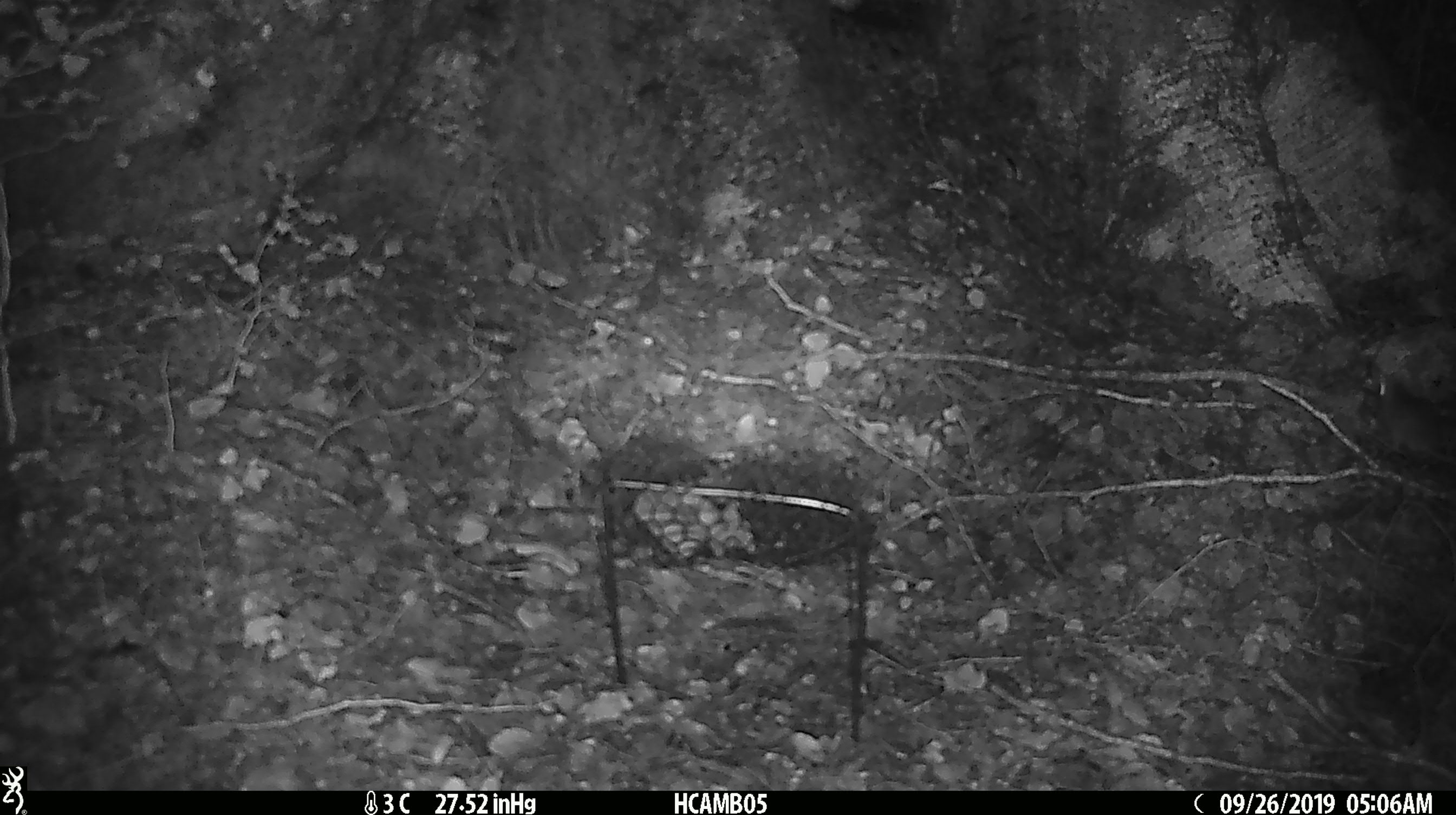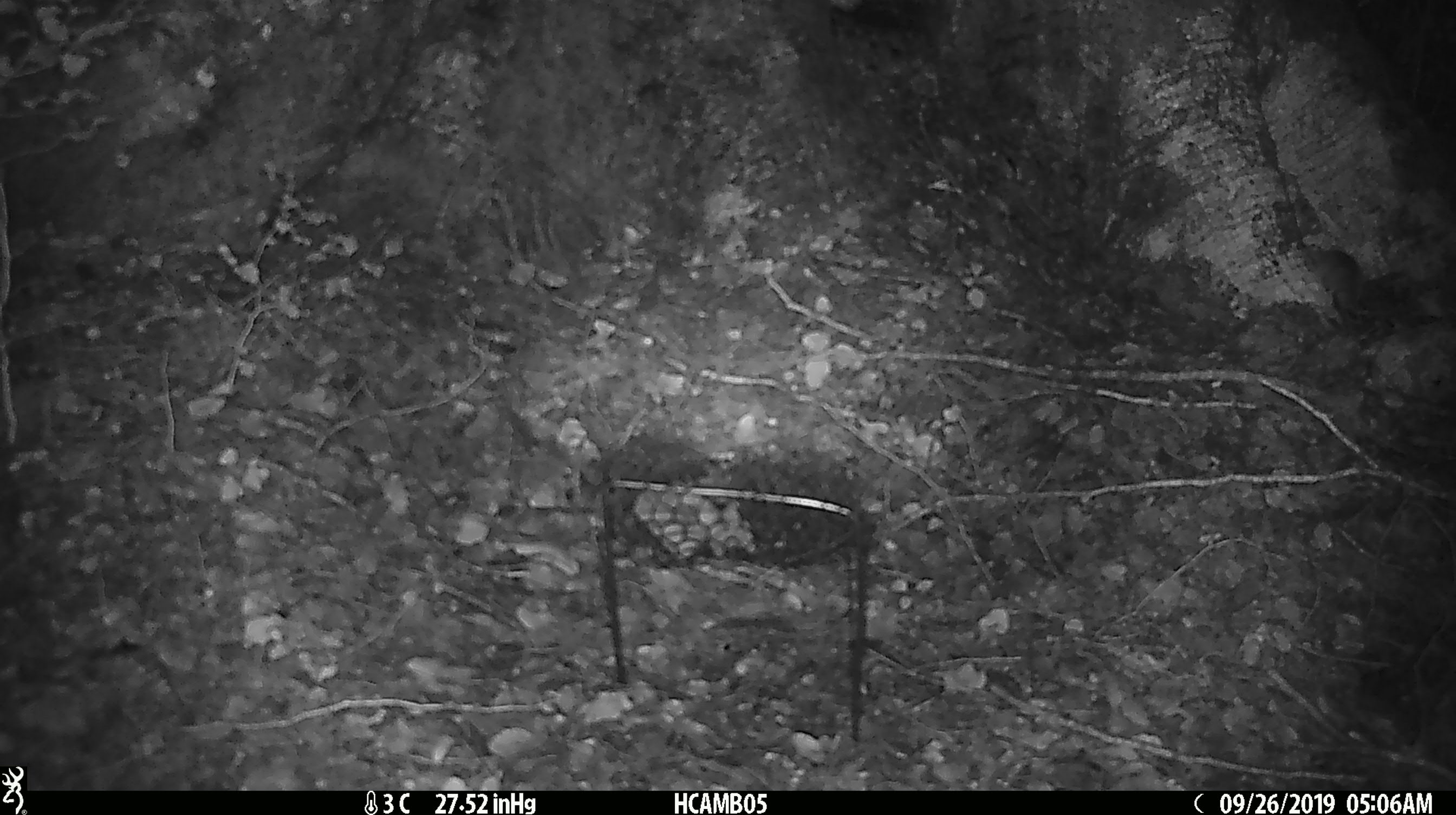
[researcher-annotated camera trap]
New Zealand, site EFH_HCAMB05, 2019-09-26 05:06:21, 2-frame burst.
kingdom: Animalia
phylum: Chordata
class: Mammalia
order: Rodentia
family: Muridae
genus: Mus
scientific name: Mus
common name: mouse